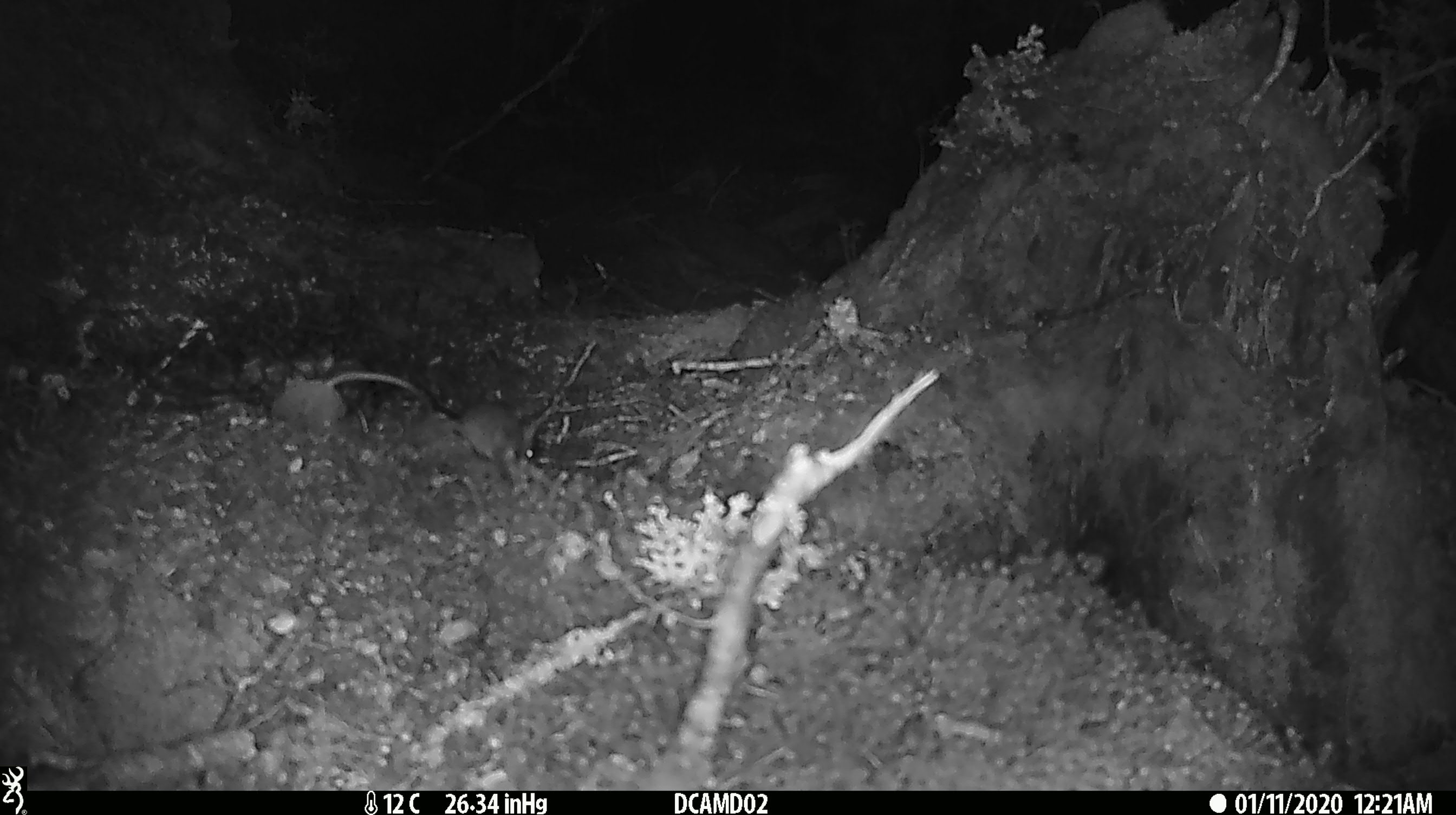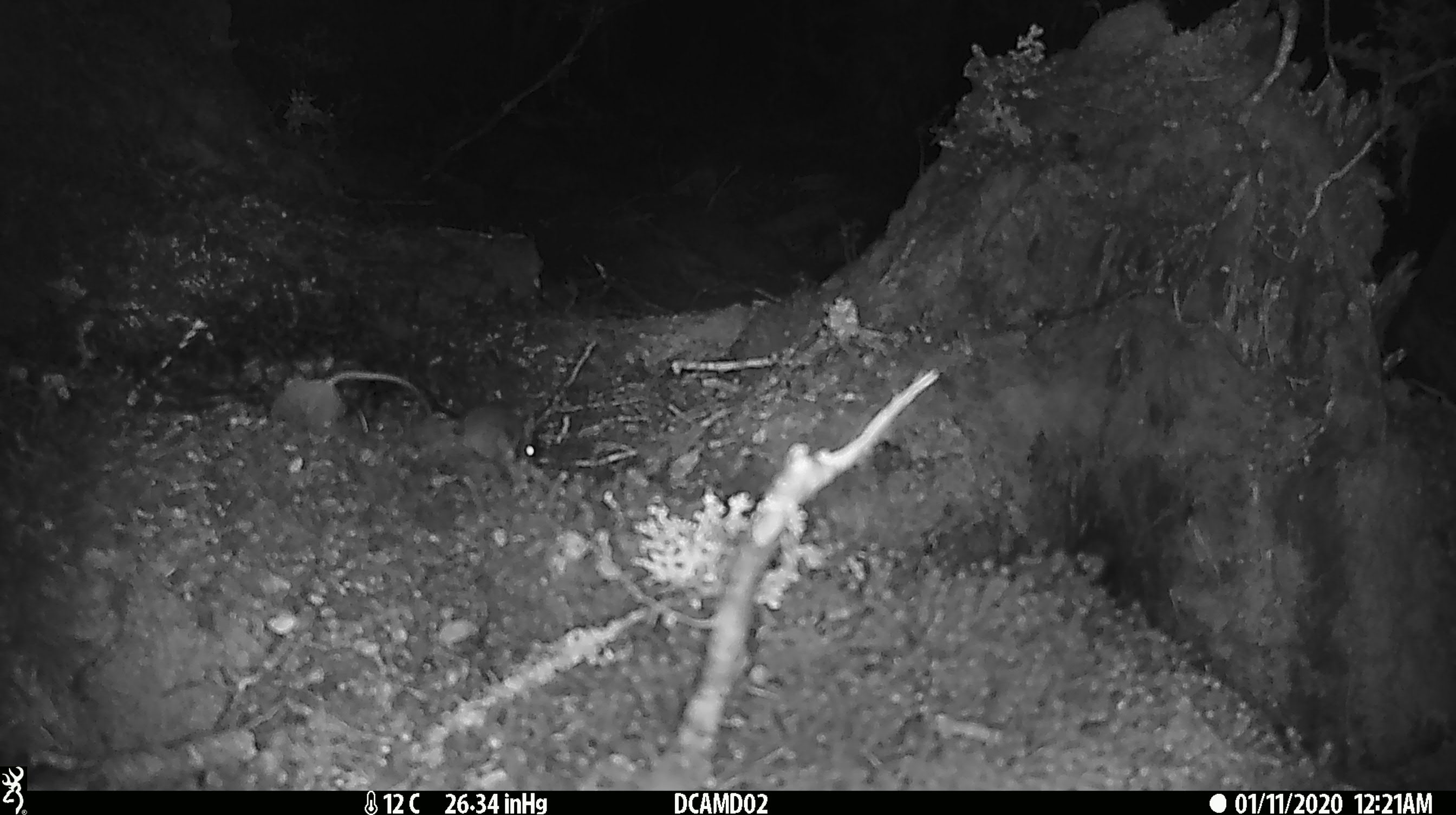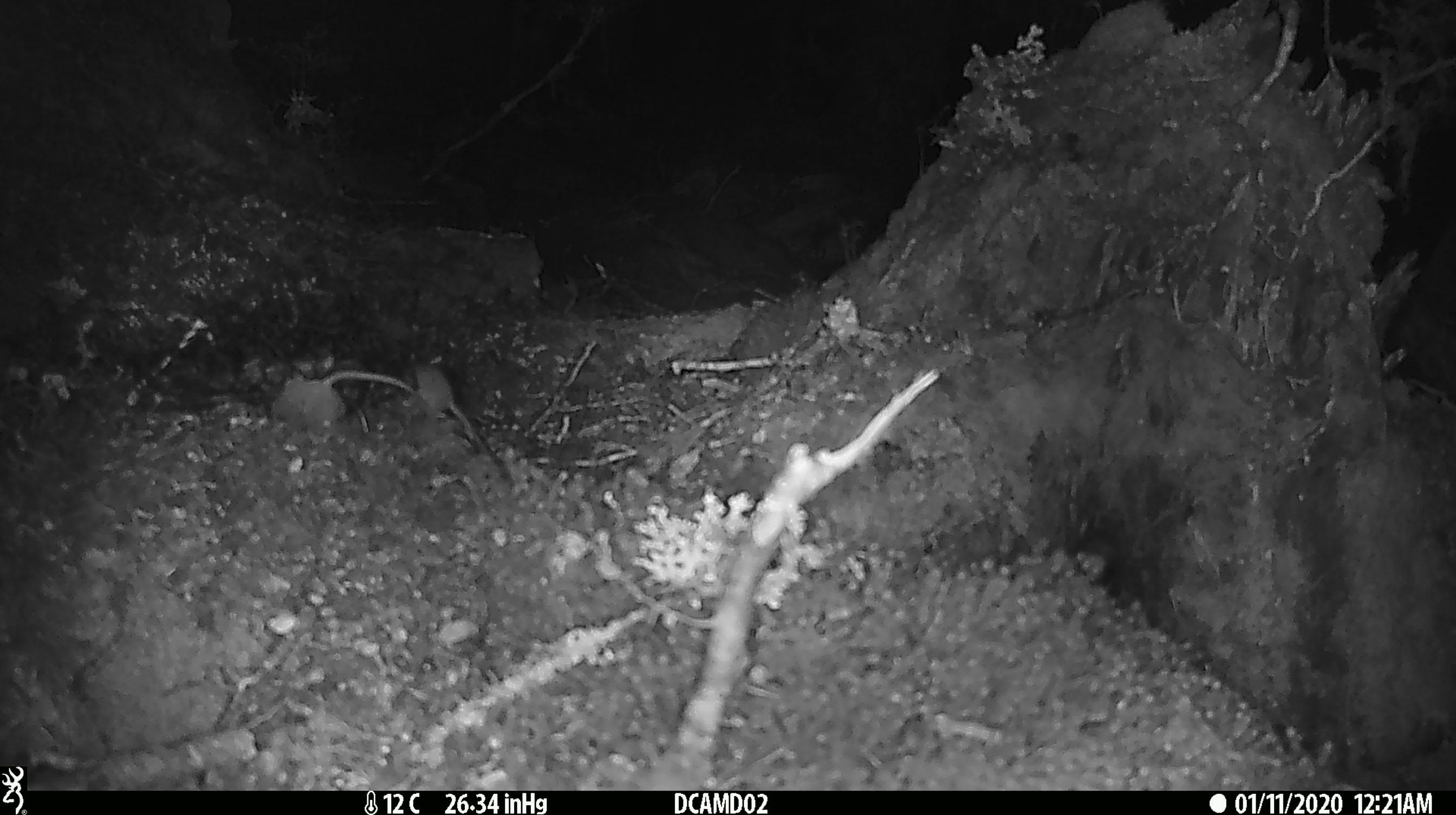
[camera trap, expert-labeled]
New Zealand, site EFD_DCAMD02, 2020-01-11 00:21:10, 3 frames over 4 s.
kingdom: Animalia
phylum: Chordata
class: Mammalia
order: Rodentia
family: Muridae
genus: Mus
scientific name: Mus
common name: mouse